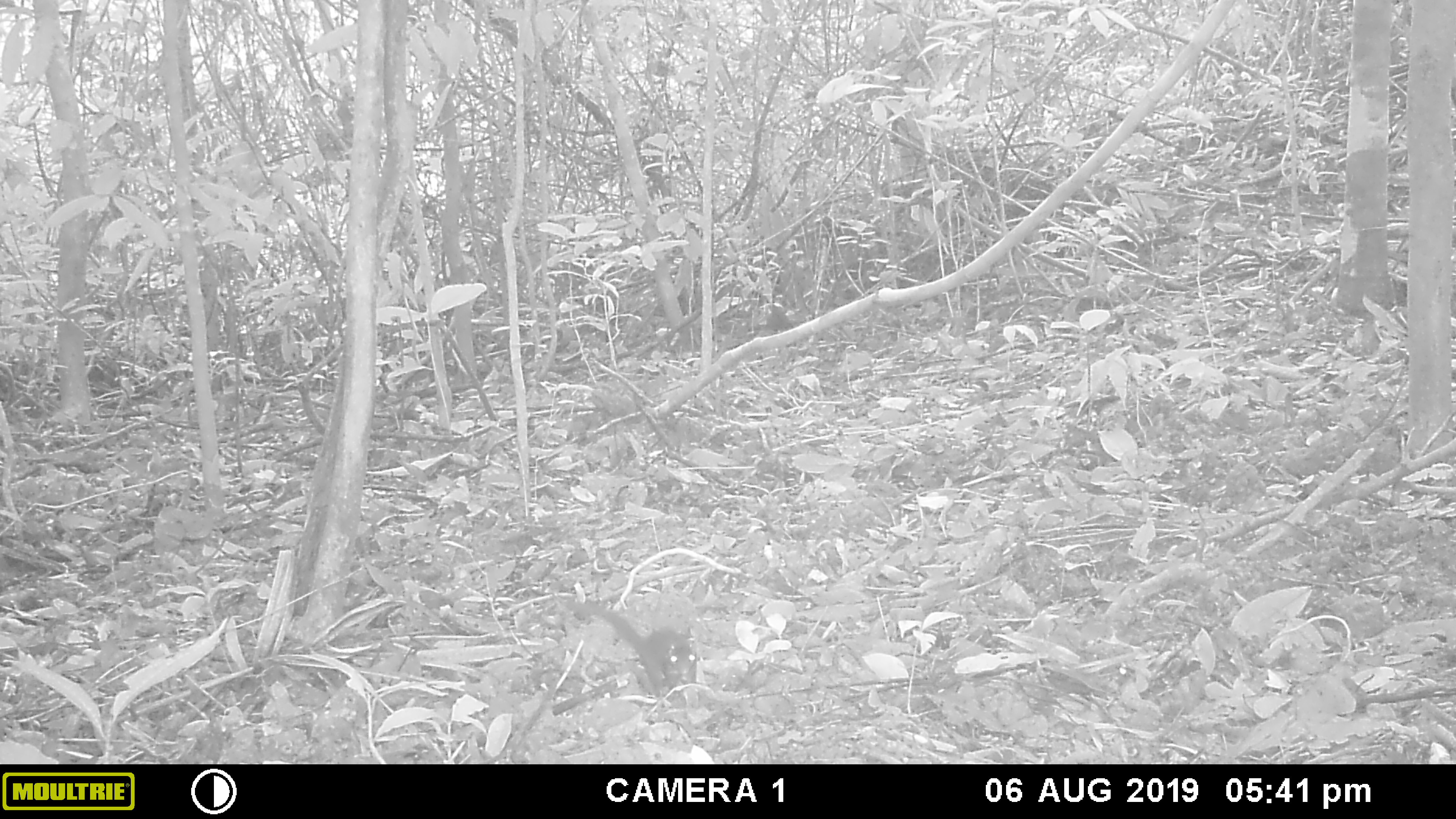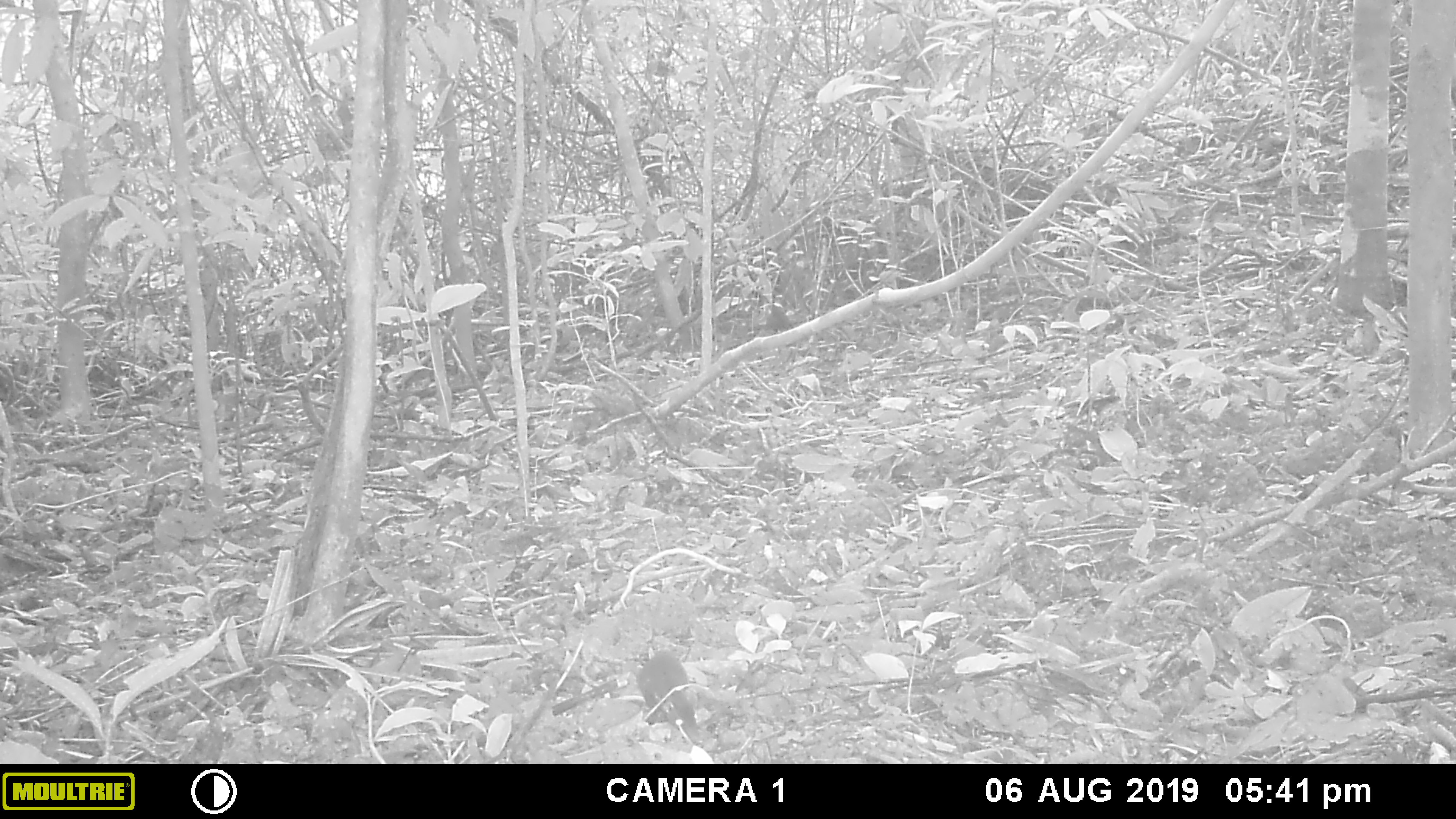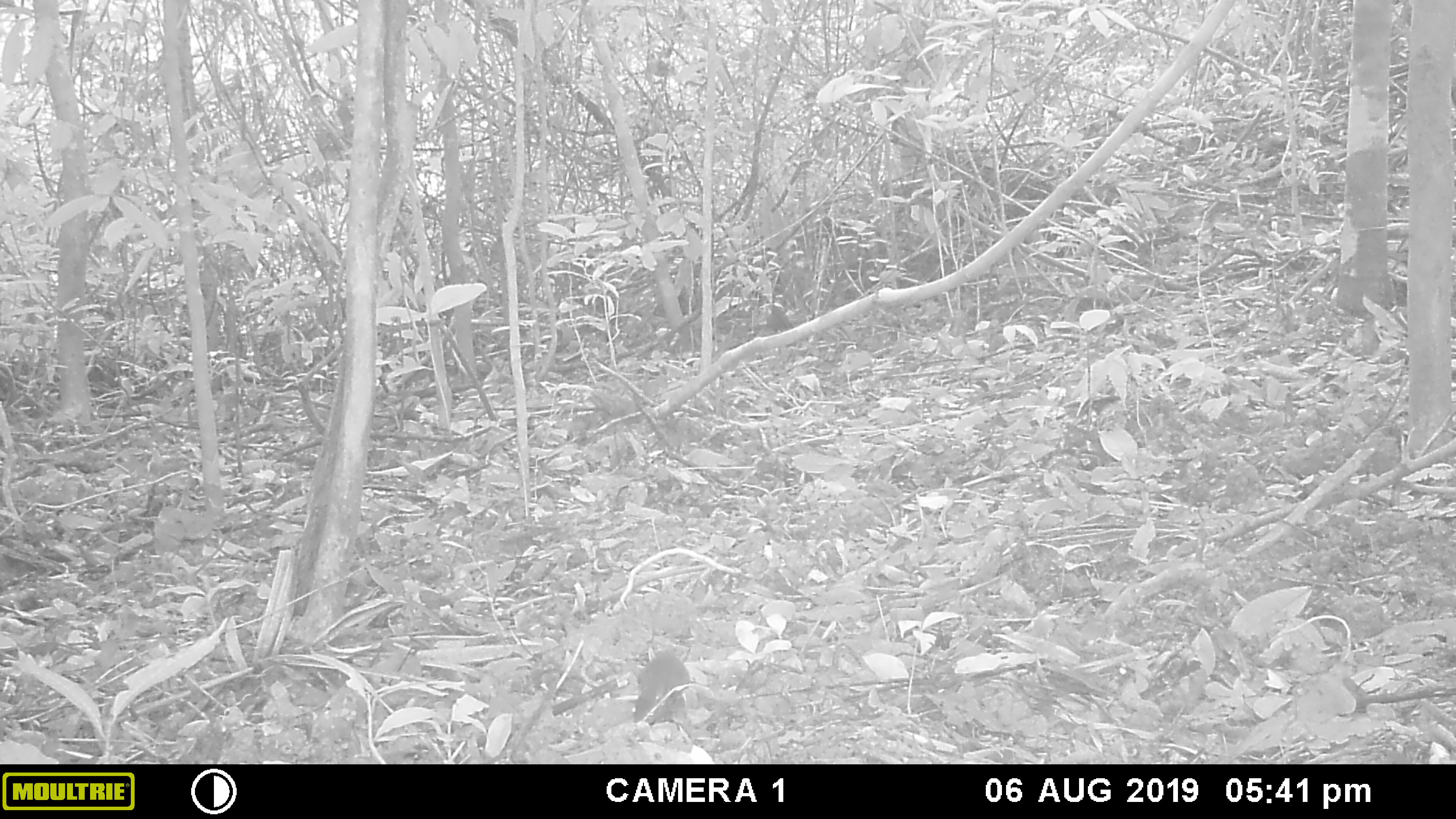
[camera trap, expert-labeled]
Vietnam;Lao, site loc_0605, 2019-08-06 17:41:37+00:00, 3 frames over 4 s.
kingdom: Animalia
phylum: Chordata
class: Mammalia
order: Scandentia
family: Tupaiidae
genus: Tupaia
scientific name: Tupaia belangeri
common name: northern treeshrew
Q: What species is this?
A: Northern treeshrew (Tupaia belangeri).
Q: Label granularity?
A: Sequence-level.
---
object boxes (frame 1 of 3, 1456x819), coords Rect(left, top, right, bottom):
northern treeshrew: Rect(572, 601, 699, 698)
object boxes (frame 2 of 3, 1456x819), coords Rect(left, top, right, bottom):
northern treeshrew: Rect(635, 651, 701, 737)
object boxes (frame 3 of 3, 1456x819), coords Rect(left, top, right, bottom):
northern treeshrew: Rect(630, 651, 690, 723)